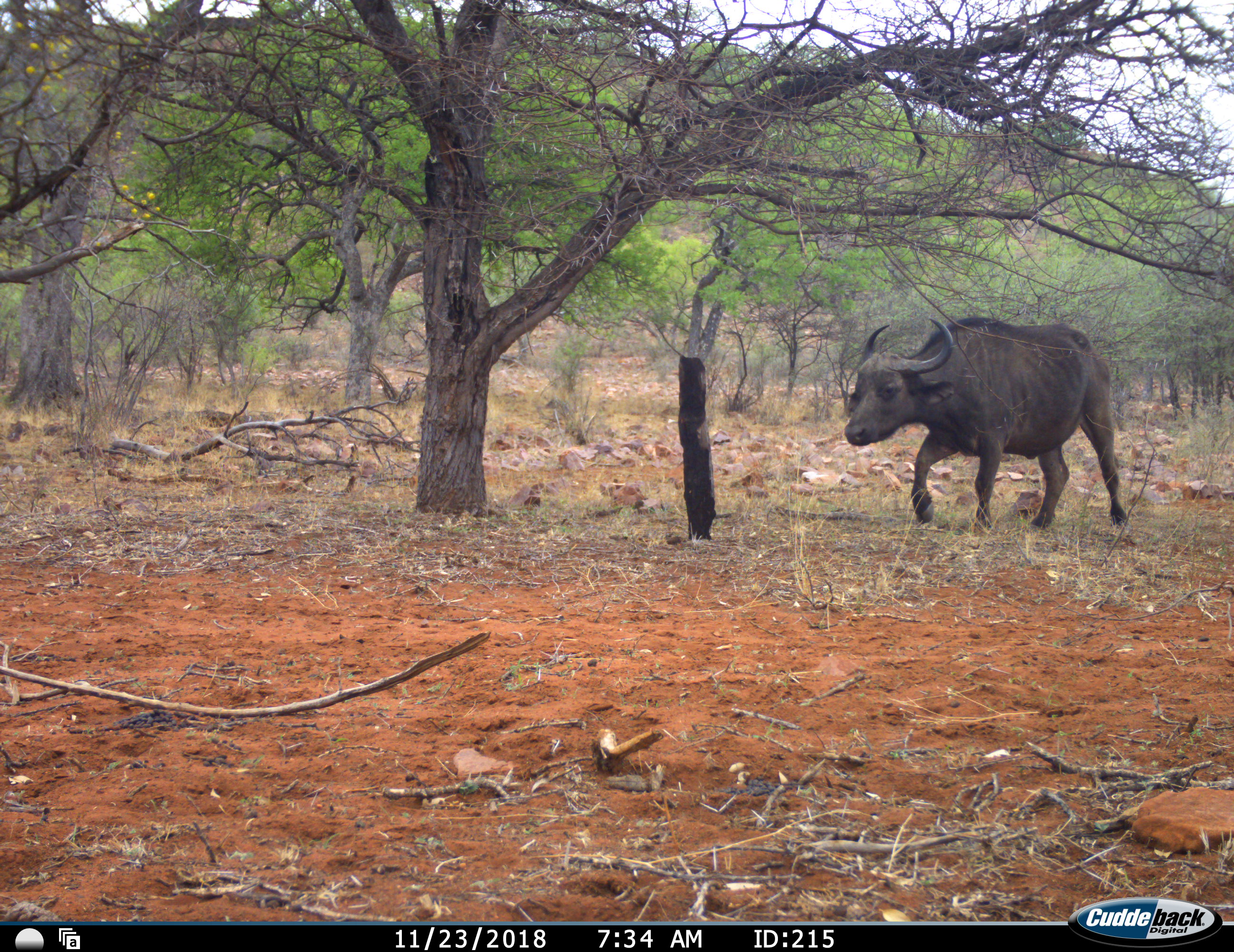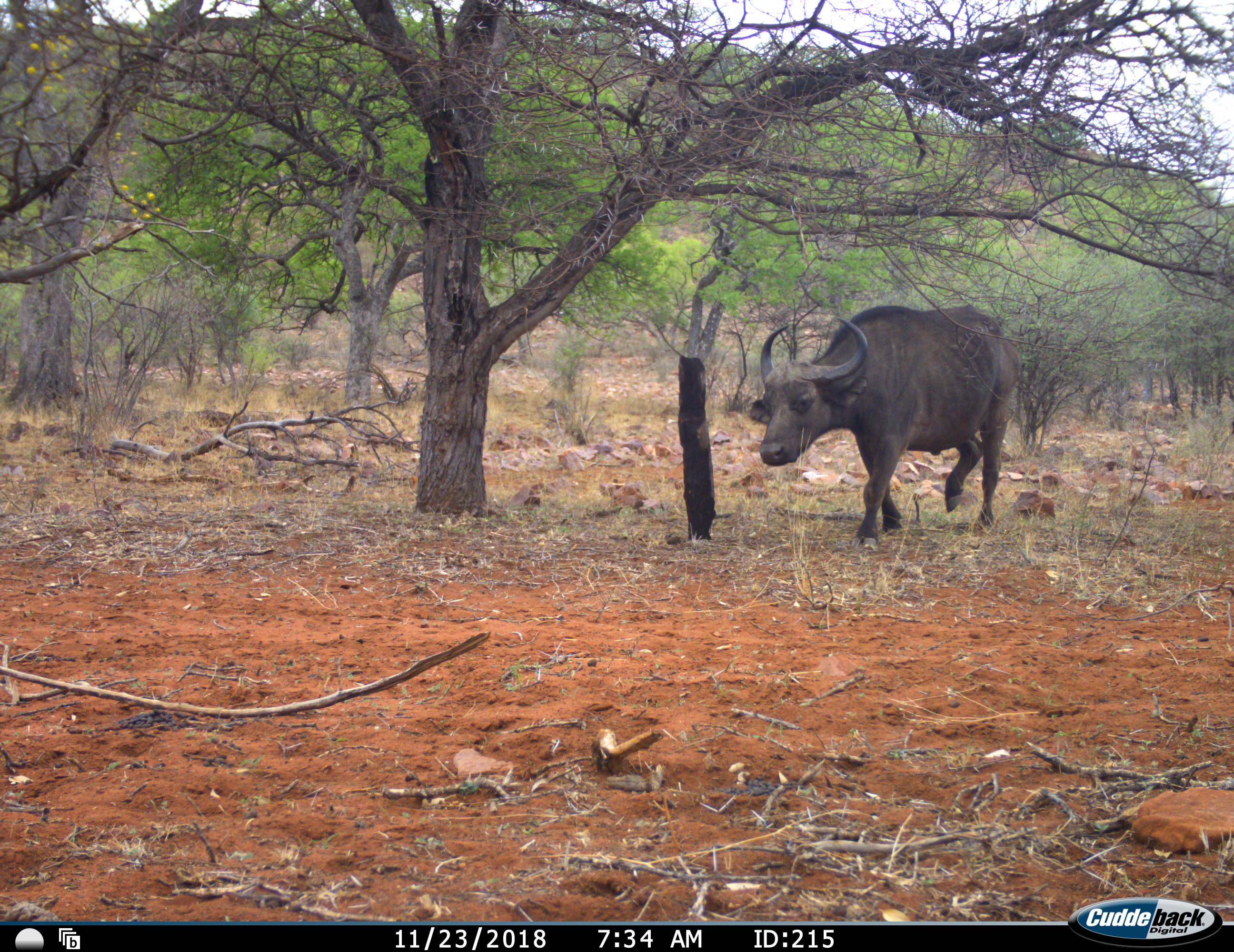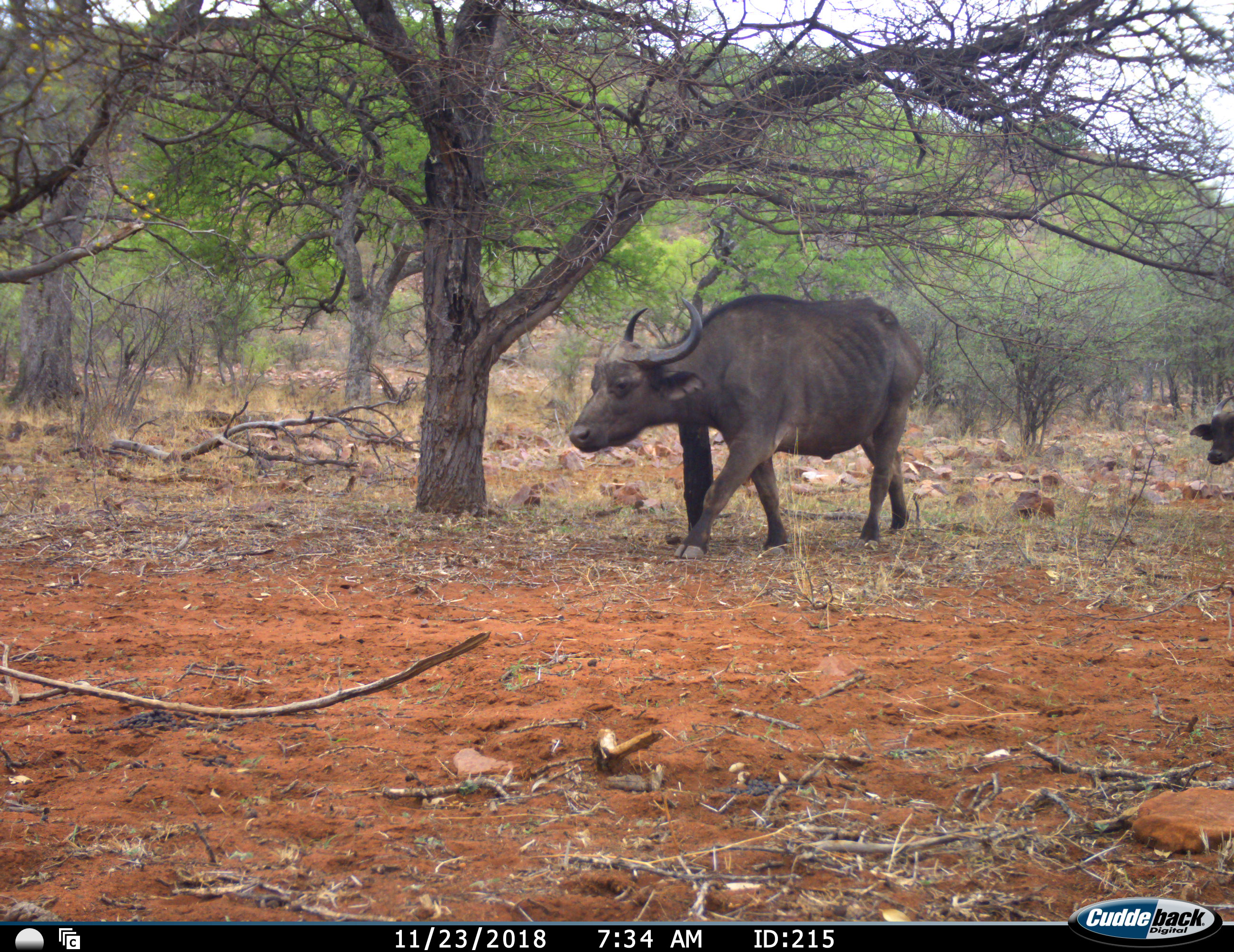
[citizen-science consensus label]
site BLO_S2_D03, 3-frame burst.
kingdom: Animalia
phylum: Chordata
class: Mammalia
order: Artiodactyla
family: Bovidae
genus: Syncerus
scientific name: Syncerus caffer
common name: african buffalo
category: buffalo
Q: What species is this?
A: Buffalo (african buffalo) (Syncerus caffer).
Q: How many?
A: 2.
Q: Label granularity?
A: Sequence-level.